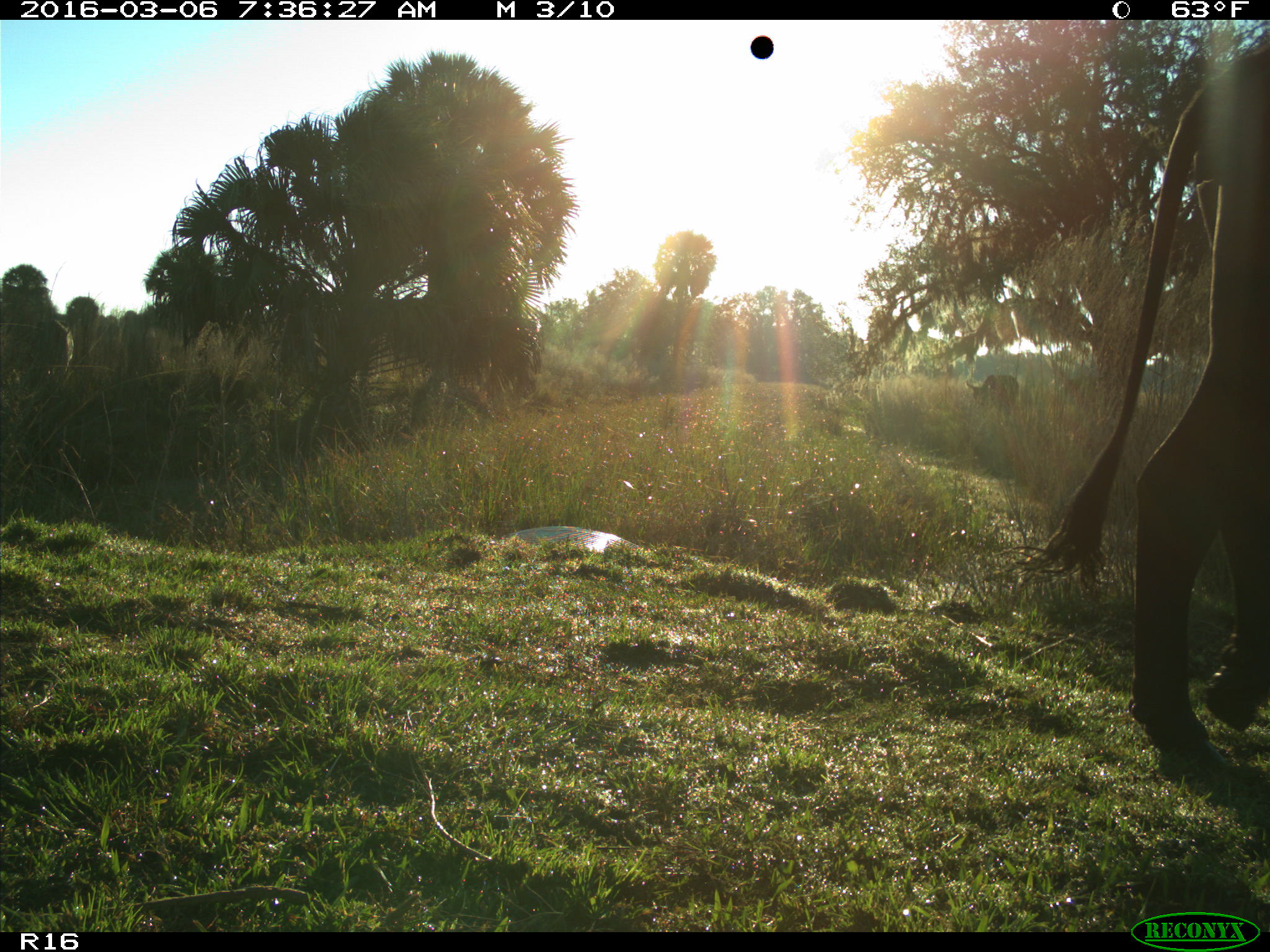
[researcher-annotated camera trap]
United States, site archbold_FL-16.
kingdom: Animalia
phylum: Chordata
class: Mammalia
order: Artiodactyla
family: Bovidae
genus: Bos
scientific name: Bos taurus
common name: domestic cow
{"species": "Bos taurus (domestic cow)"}